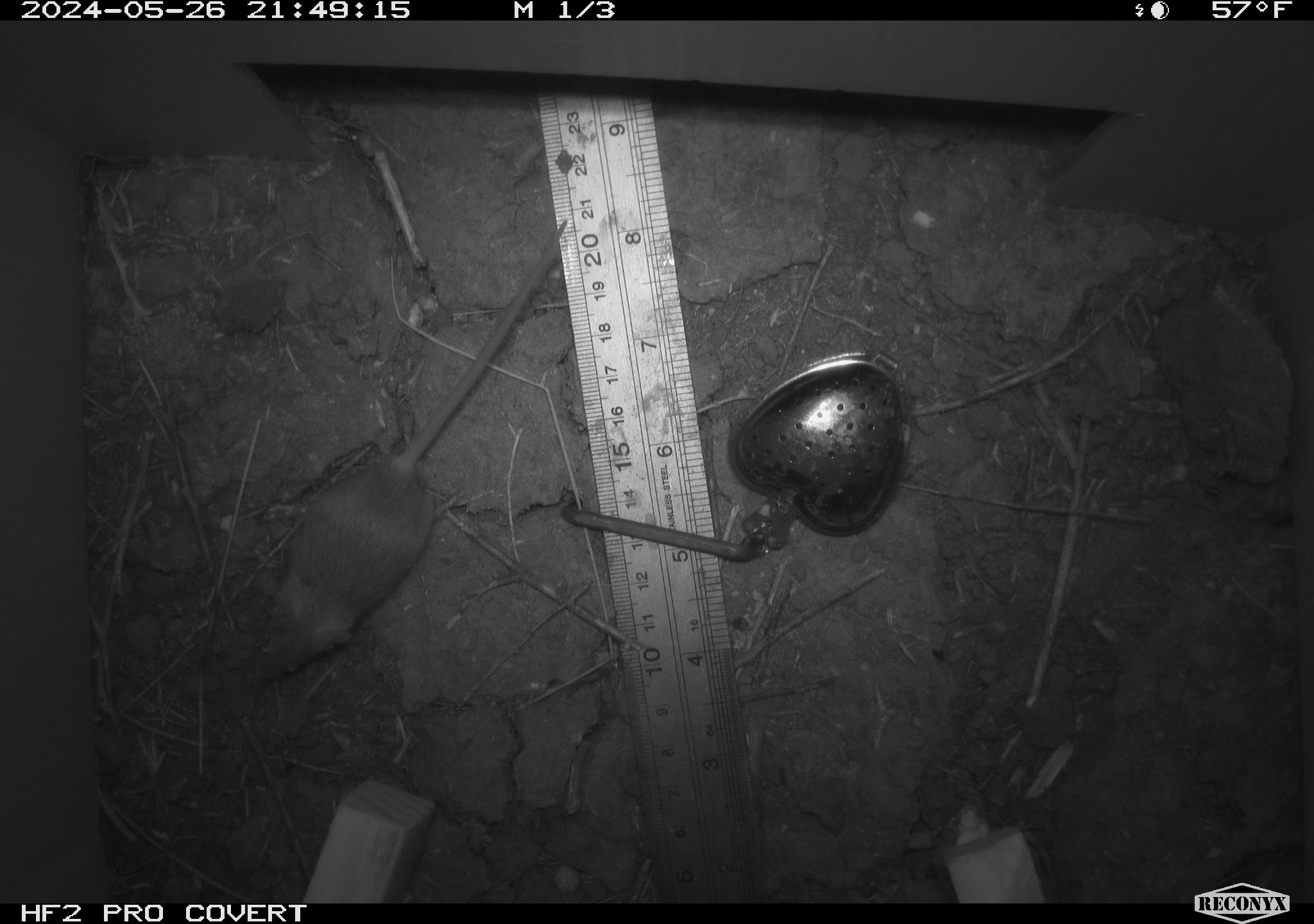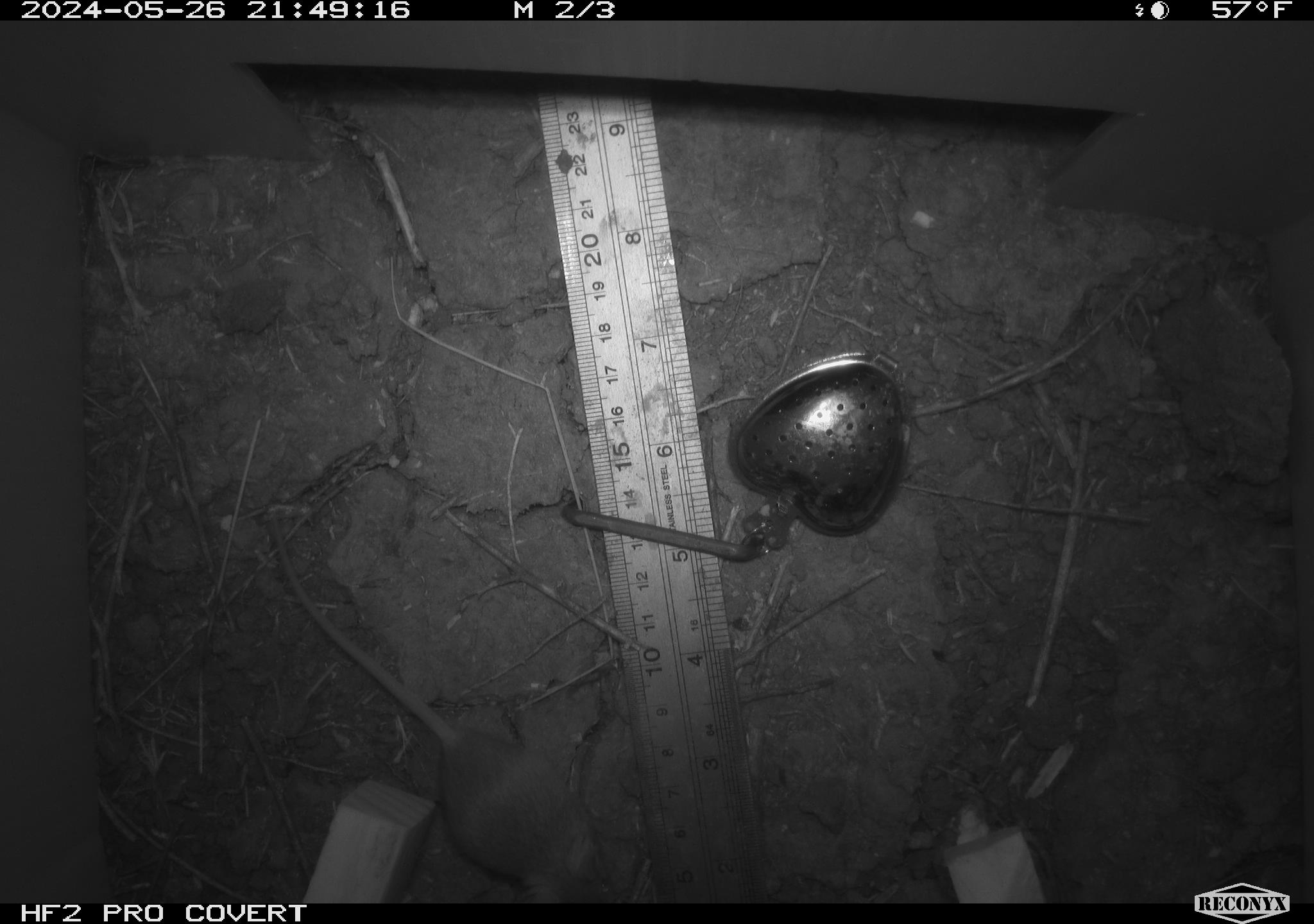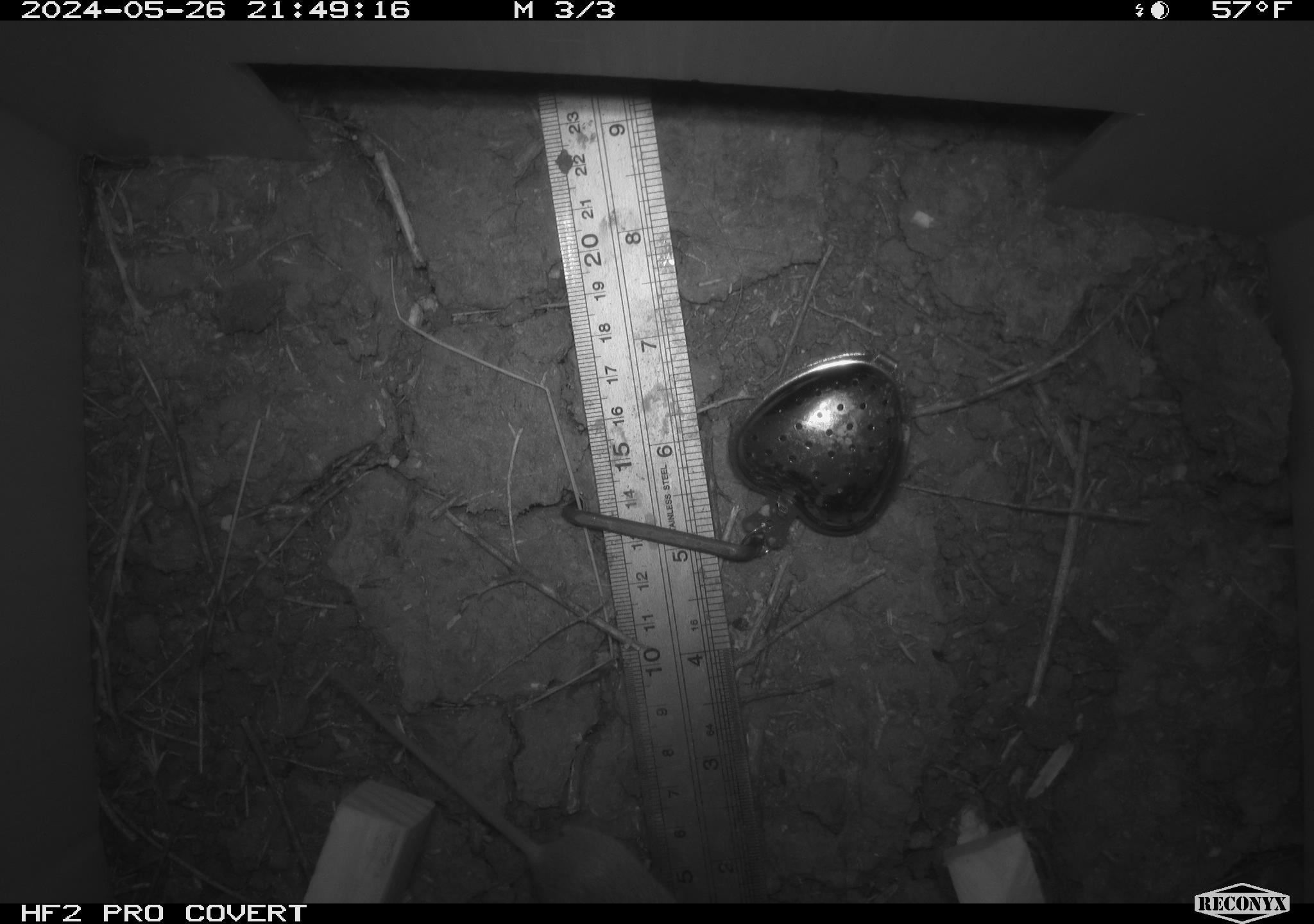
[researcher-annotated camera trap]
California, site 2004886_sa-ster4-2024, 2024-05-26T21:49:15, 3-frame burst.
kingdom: Animalia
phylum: Chordata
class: Mammalia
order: Rodentia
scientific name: Rodentia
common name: mouse species